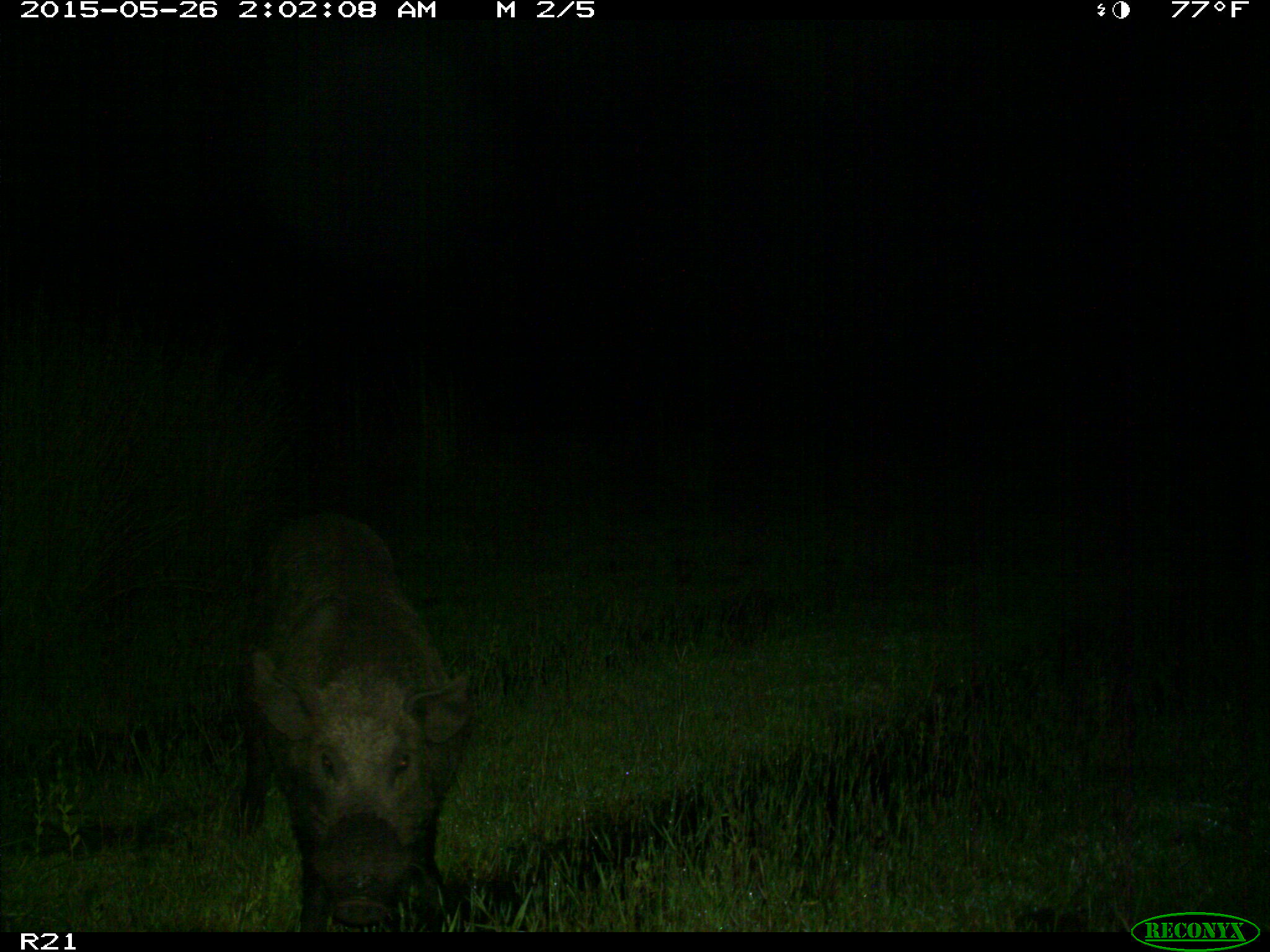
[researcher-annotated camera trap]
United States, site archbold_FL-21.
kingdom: Animalia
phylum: Chordata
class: Mammalia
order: Artiodactyla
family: Suidae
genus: Sus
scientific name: Sus scrofa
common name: wild boar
Sus scrofa (wild boar).